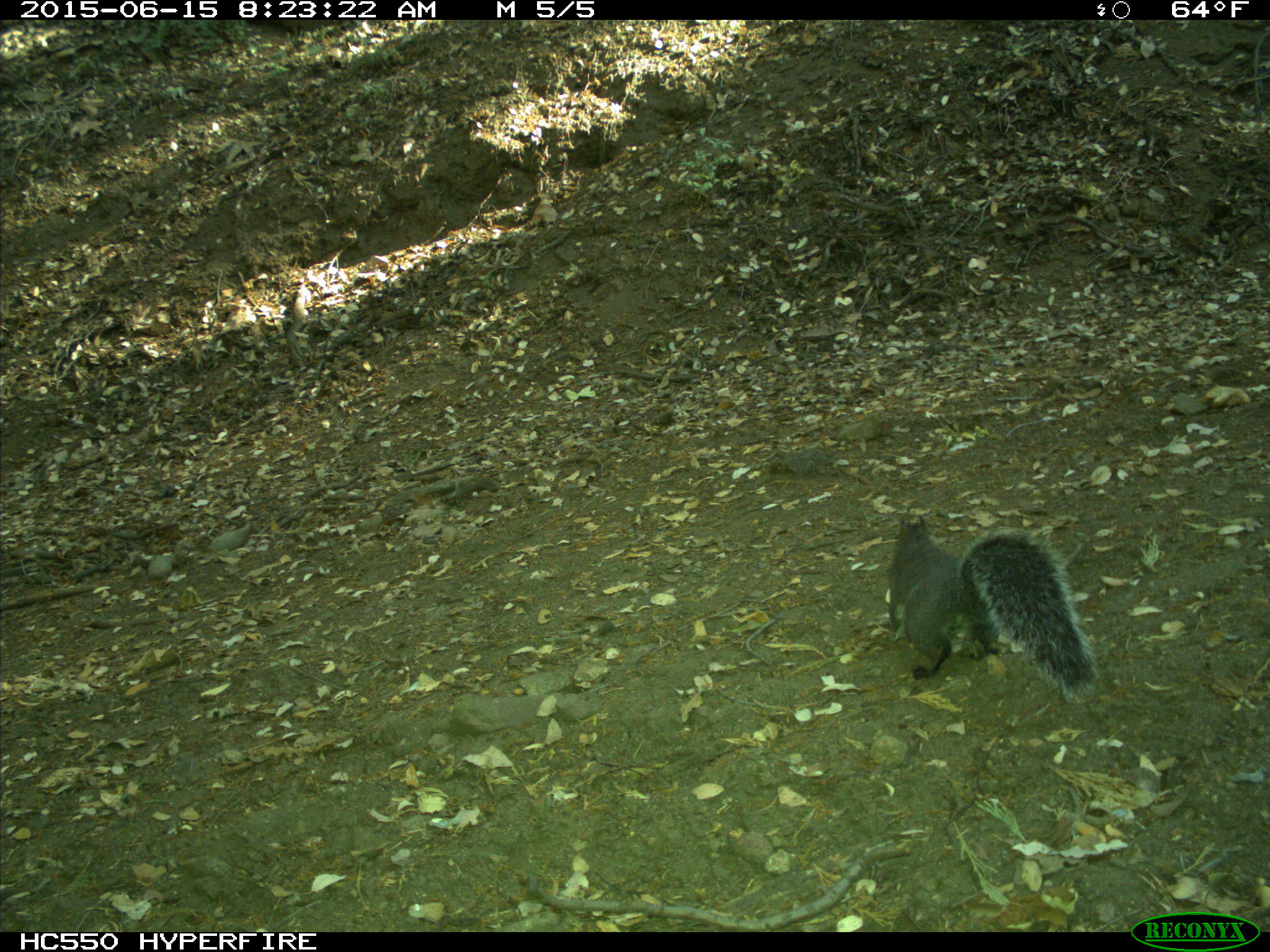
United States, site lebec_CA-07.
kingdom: Animalia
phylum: Chordata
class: Mammalia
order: Rodentia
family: Sciuridae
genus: Sciurus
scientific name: Sciurus carolinensis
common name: eastern gray squirrel